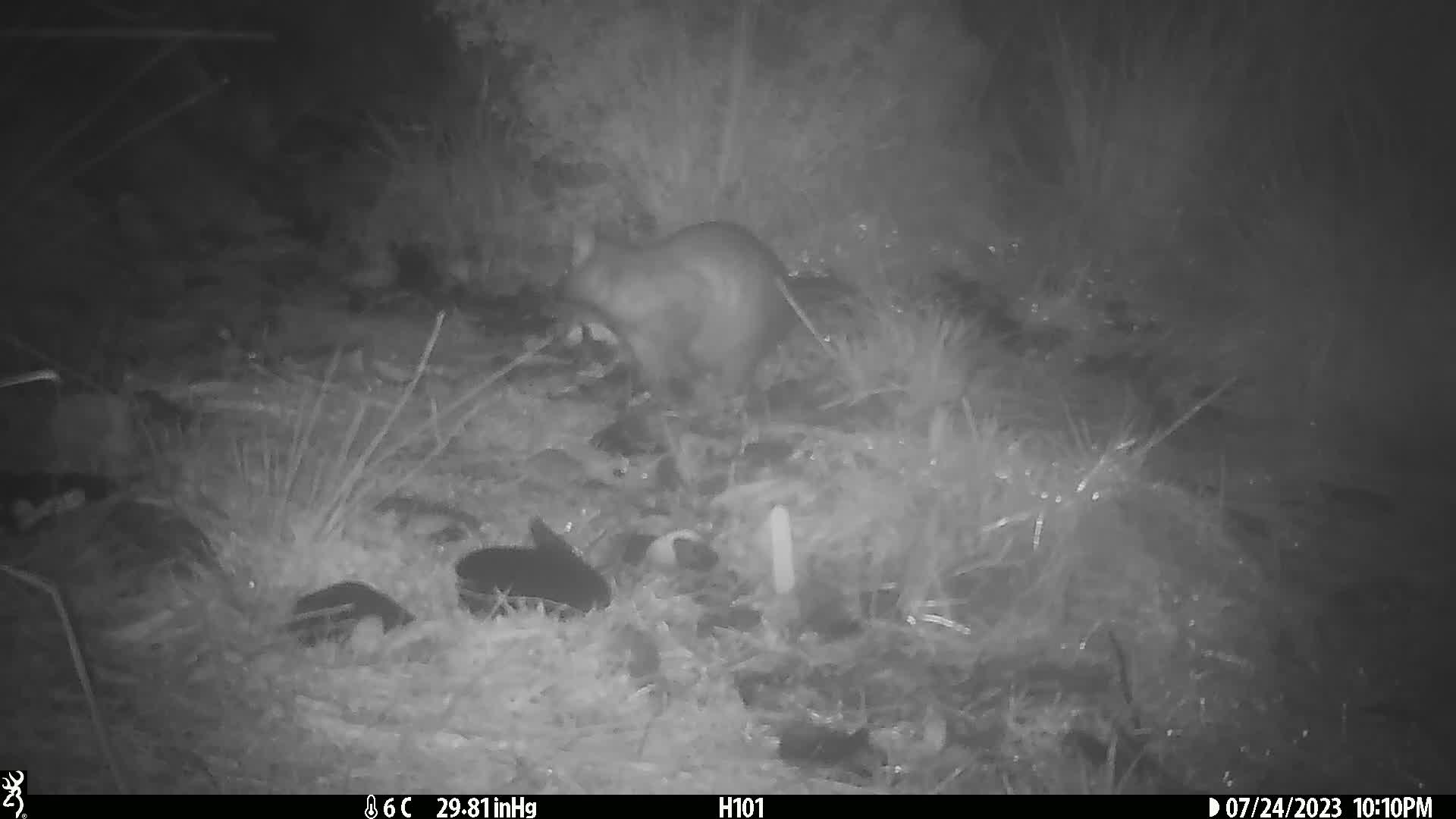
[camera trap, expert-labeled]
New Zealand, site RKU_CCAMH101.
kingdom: Animalia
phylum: Chordata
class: Mammalia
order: Diprotodontia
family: Phalangeridae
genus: Trichosurus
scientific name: Trichosurus vulpecula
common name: common brushtail possum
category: possum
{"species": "possum (common brushtail possum) (Trichosurus vulpecula)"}